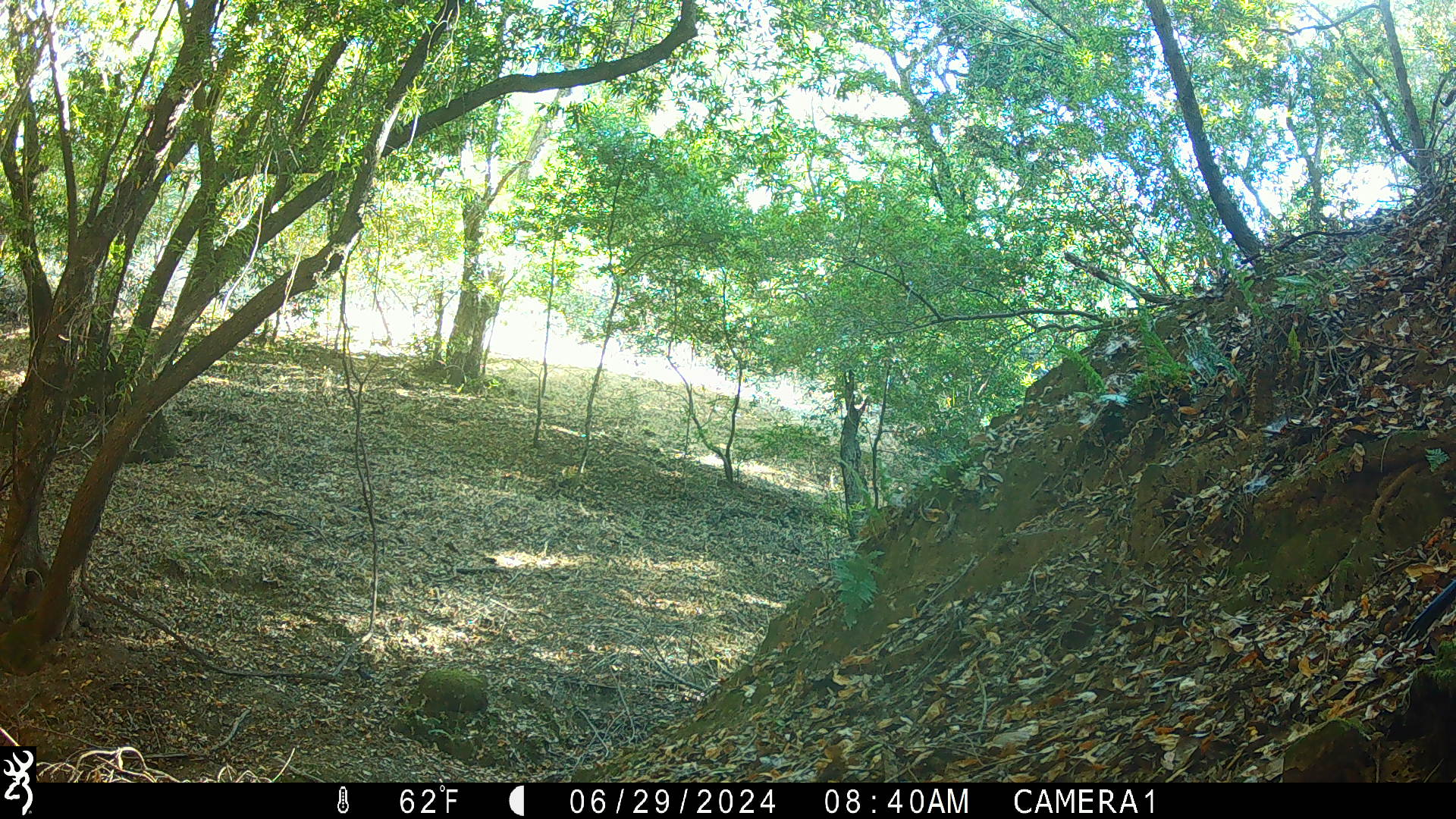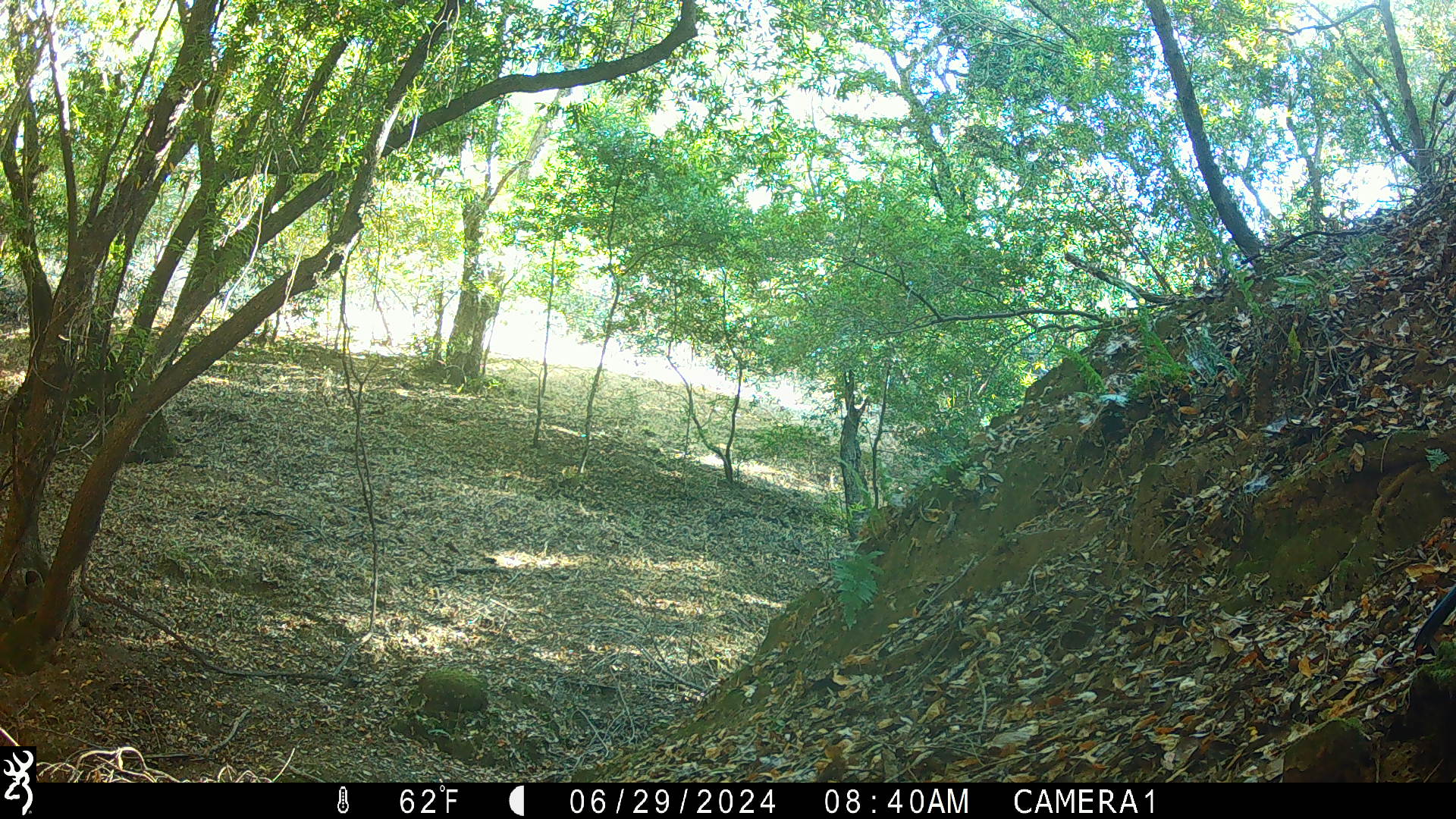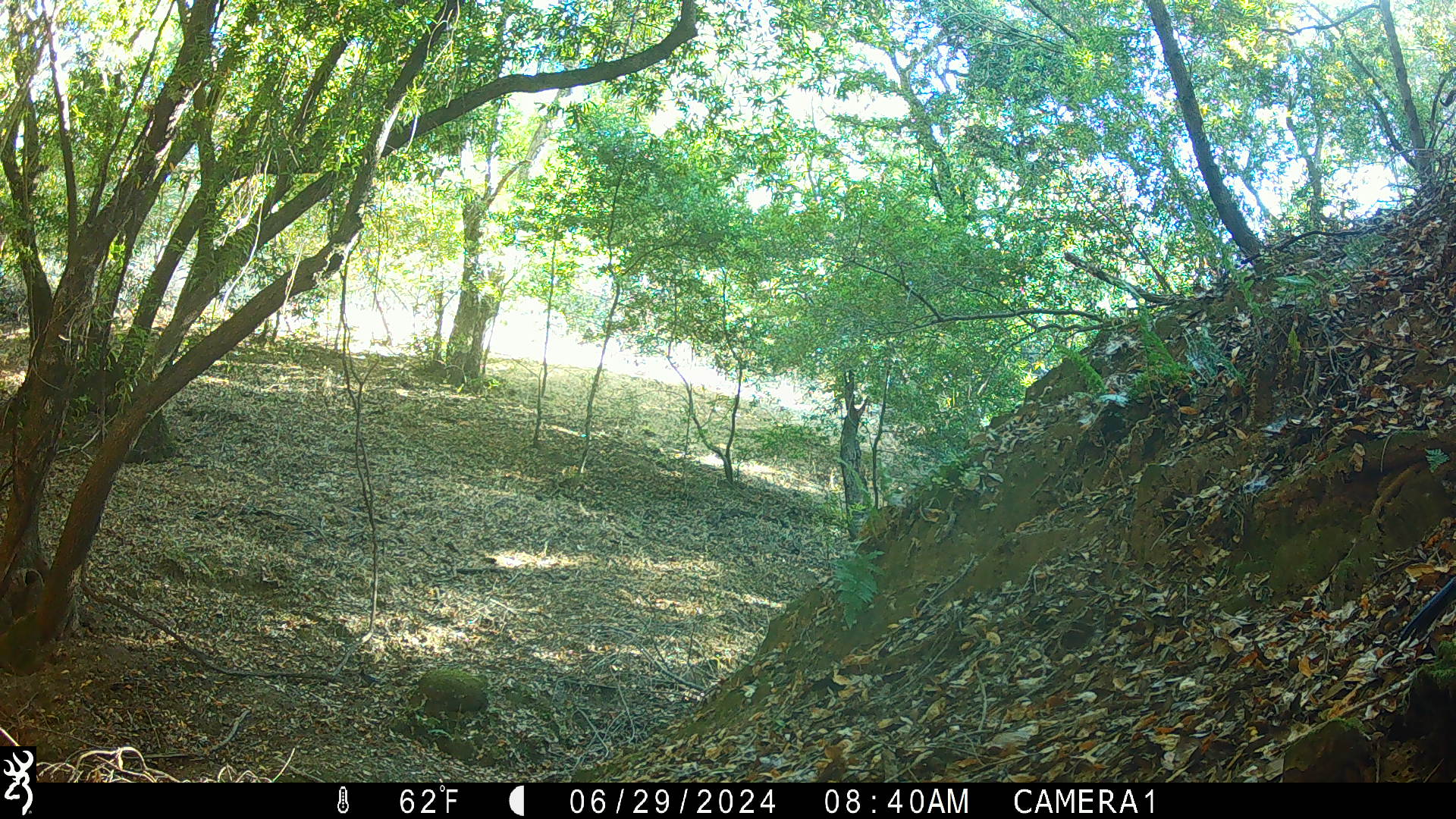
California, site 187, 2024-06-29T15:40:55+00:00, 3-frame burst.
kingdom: Animalia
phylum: Chordata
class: Aves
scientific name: Aves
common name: bird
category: unknown bird